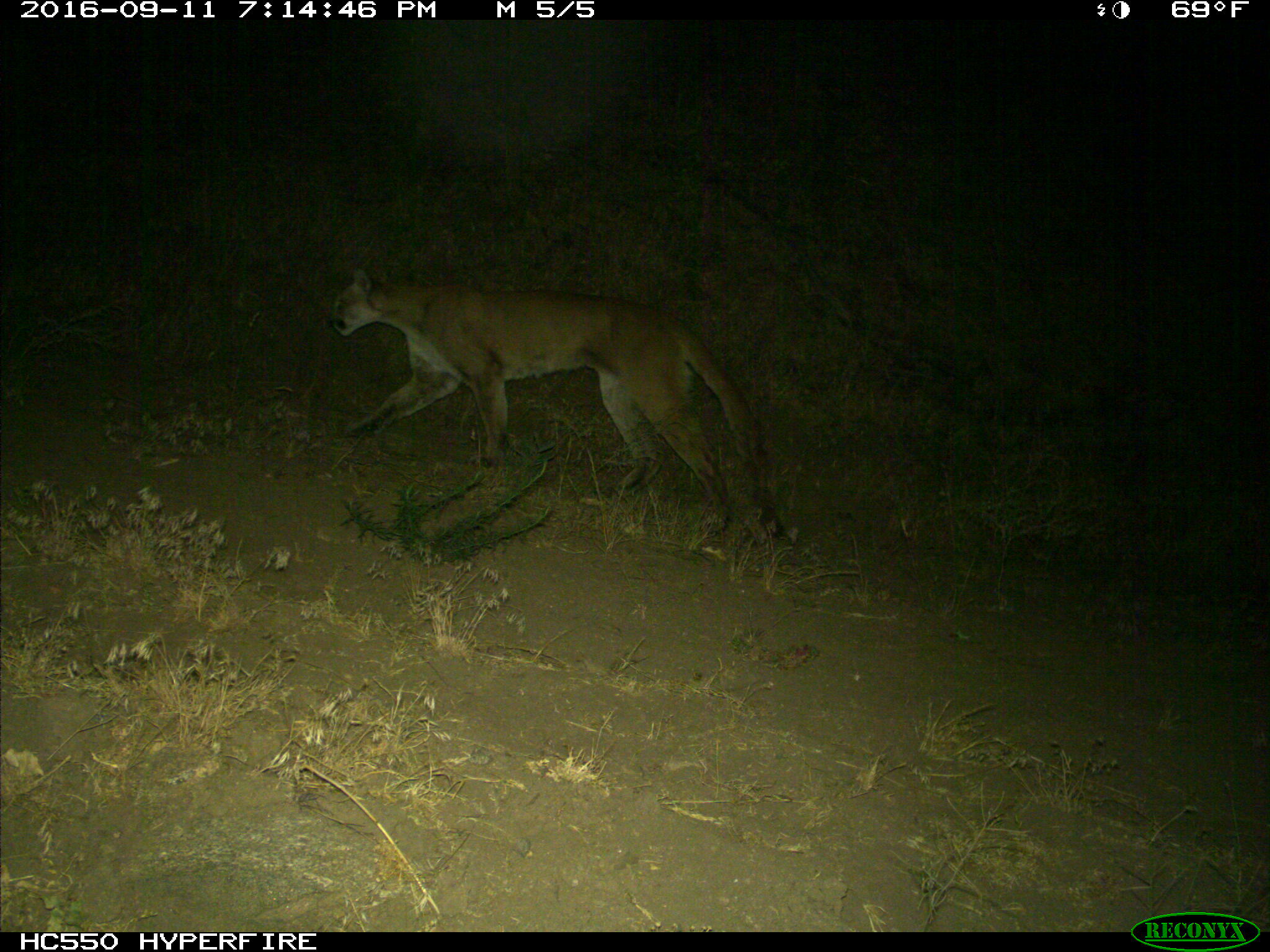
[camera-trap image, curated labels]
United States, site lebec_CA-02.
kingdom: Animalia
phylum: Chordata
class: Mammalia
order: Carnivora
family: Felidae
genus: Puma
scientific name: Puma concolor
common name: mountain lion